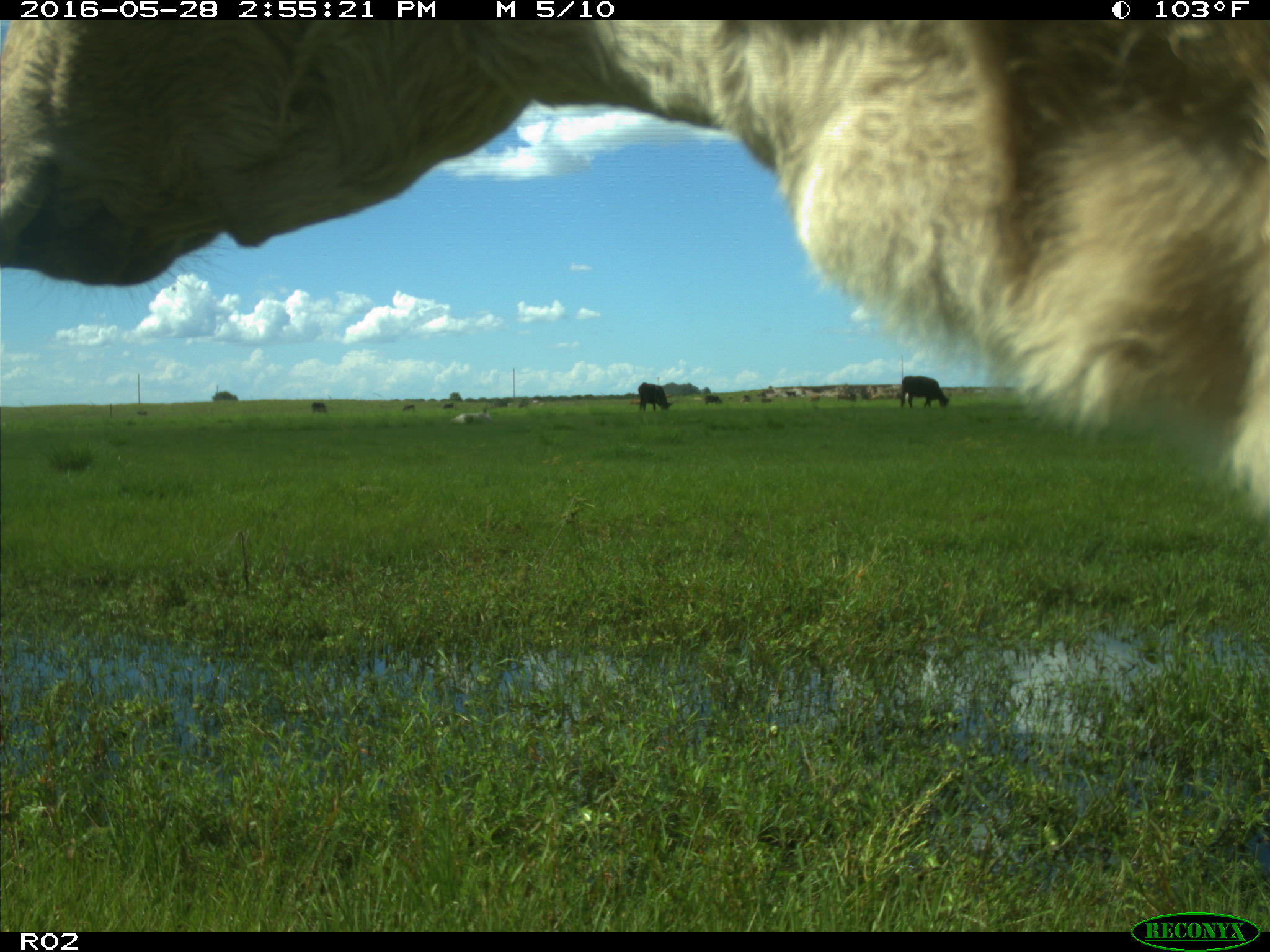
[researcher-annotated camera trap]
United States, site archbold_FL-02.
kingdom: Animalia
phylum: Chordata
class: Mammalia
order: Artiodactyla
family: Bovidae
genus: Bos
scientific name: Bos taurus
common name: domestic cow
Bos taurus (domestic cow).